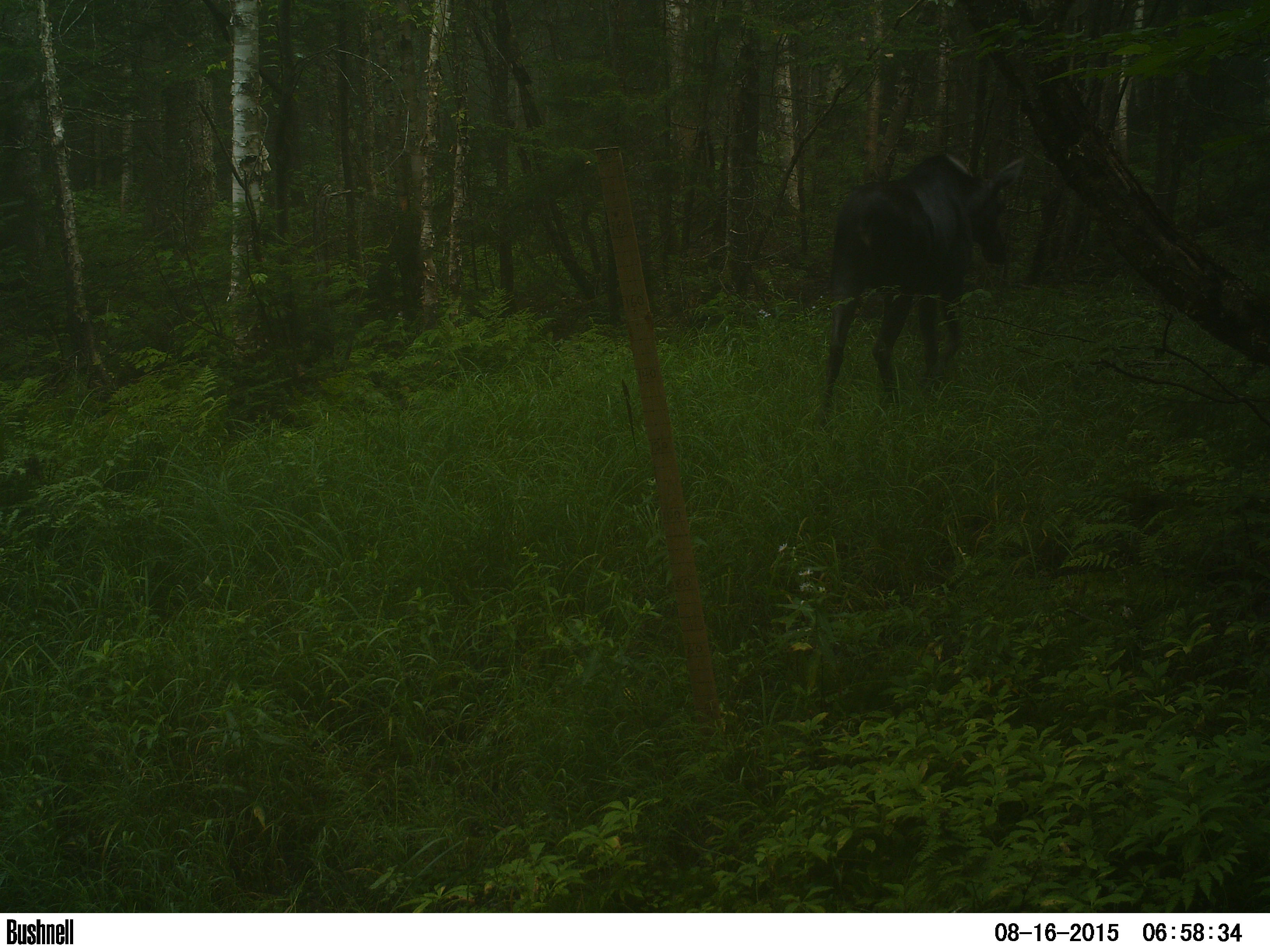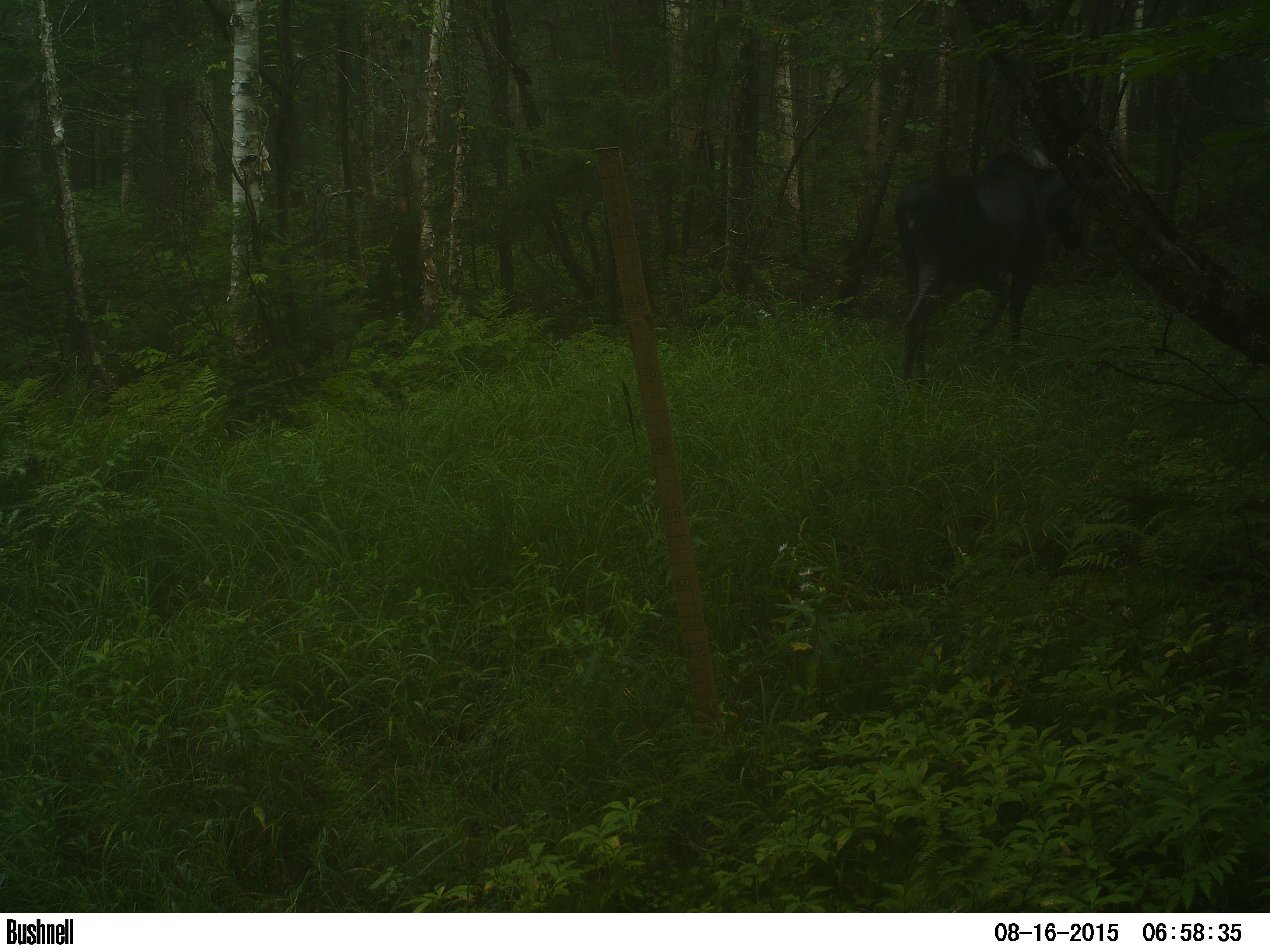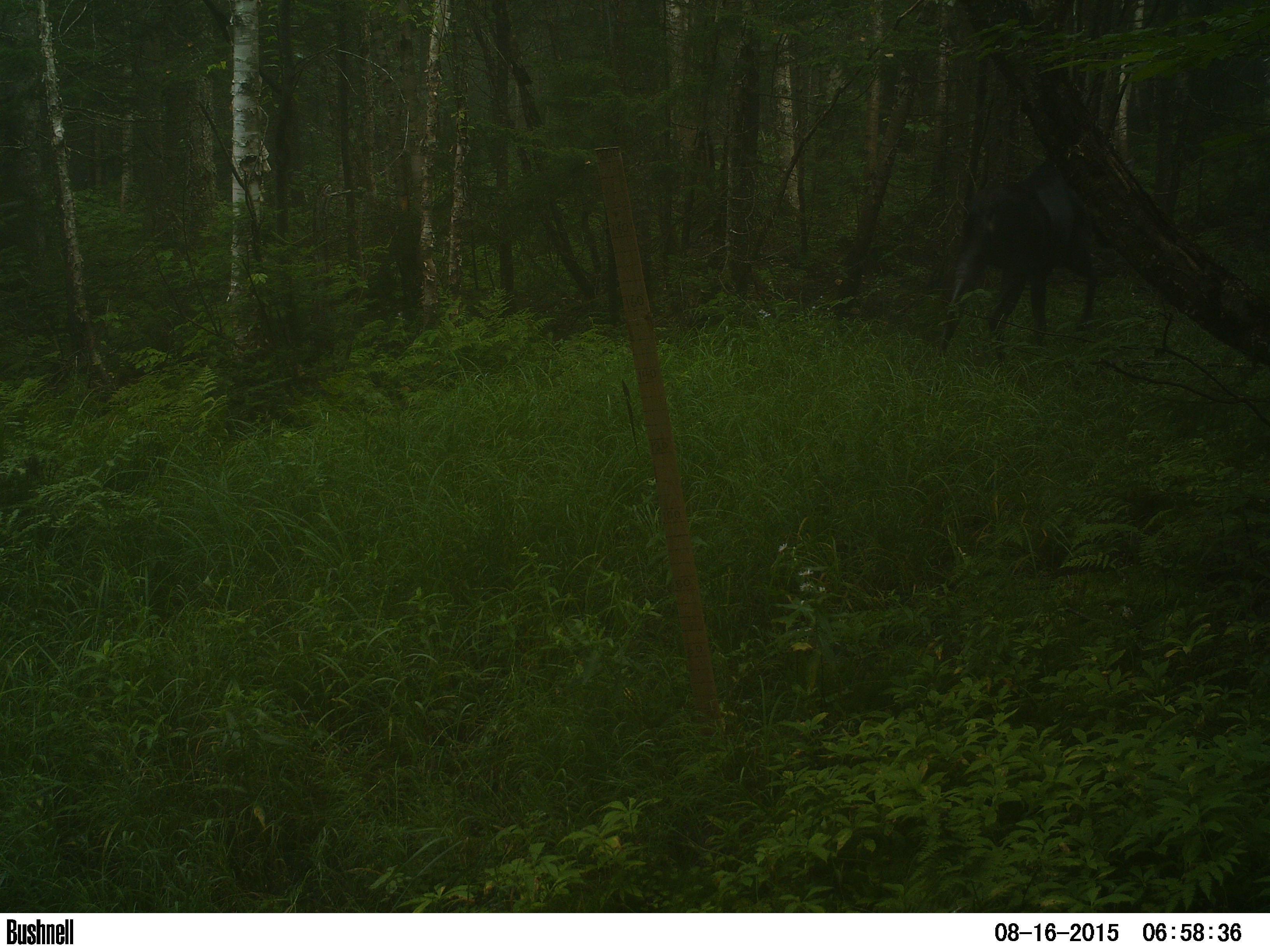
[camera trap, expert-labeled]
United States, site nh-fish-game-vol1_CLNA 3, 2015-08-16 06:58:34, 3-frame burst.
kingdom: Animalia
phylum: Chordata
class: Mammalia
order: Artiodactyla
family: Cervidae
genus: Alces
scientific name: Alces alces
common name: moose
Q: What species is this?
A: Moose (Alces alces).